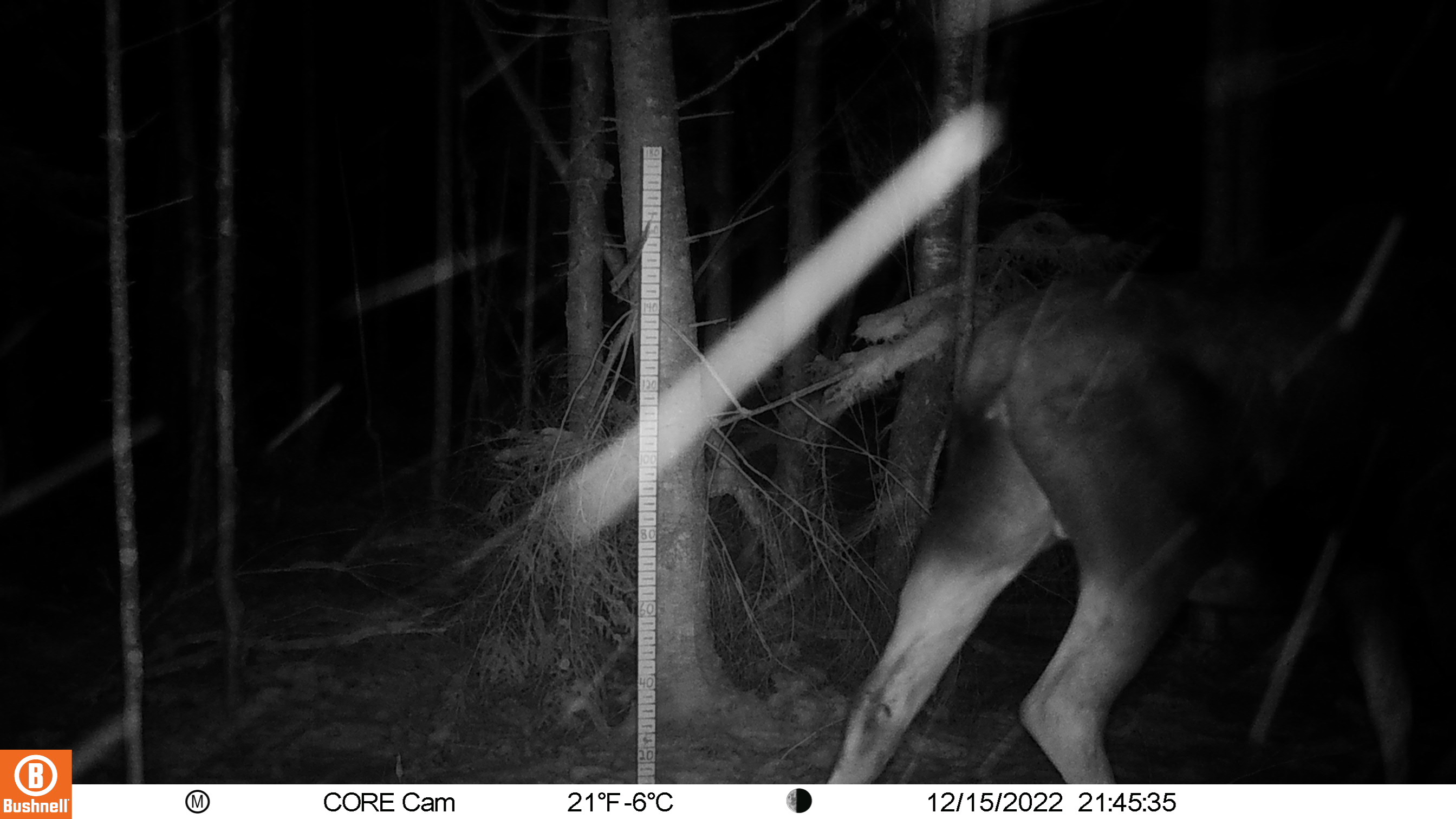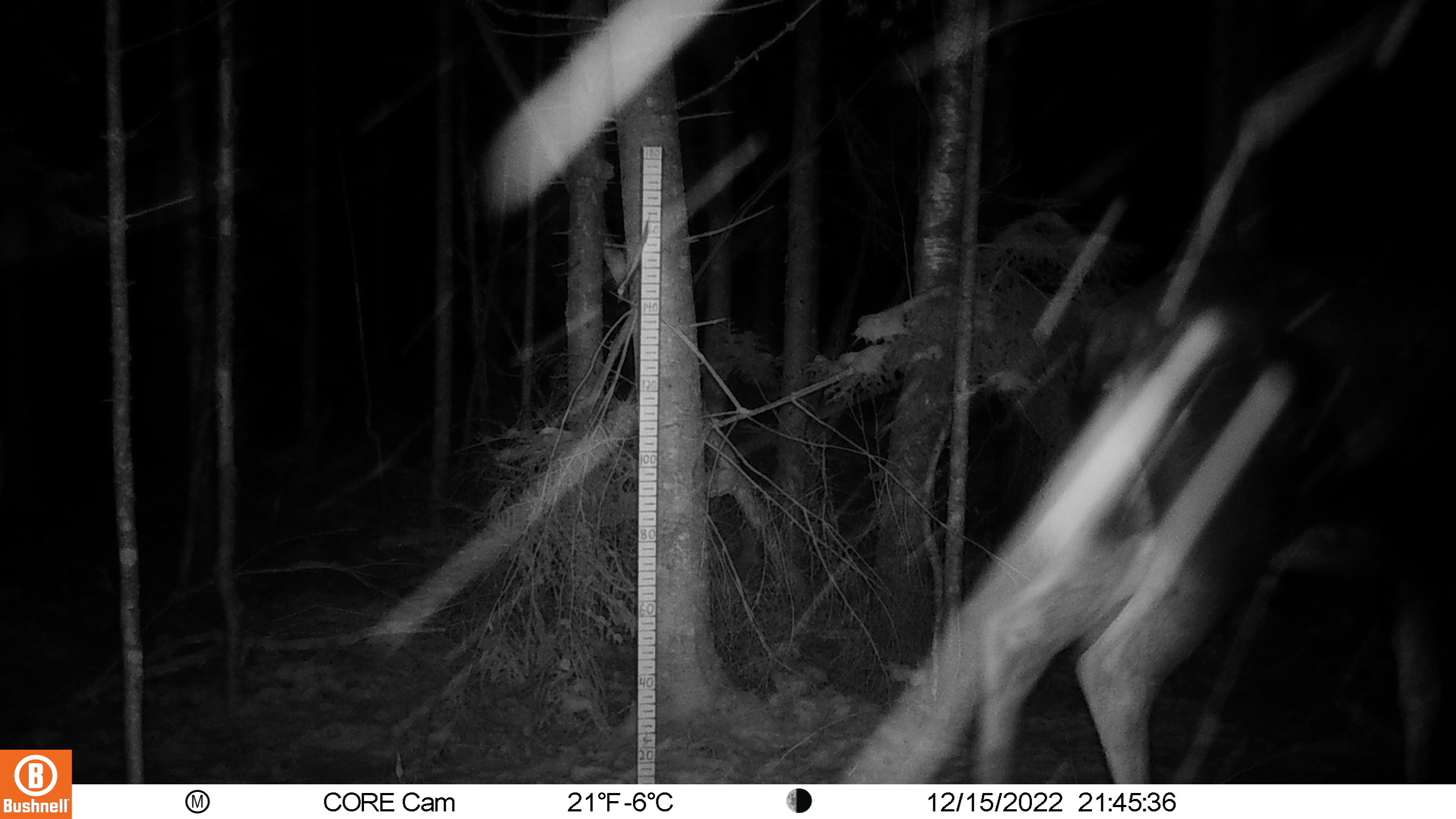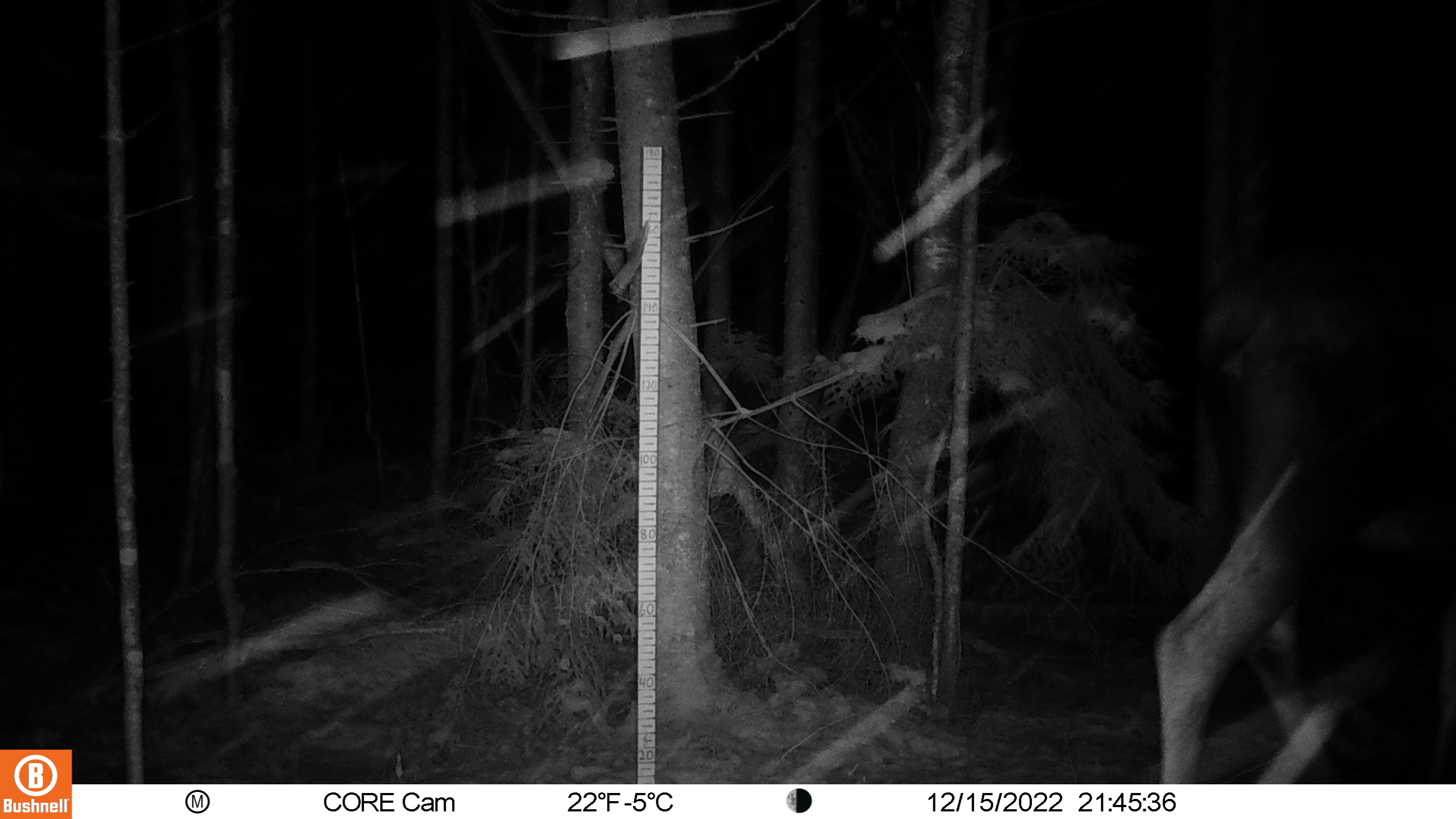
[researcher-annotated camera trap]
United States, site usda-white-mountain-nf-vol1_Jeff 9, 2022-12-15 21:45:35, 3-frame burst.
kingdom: Animalia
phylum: Chordata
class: Mammalia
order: Artiodactyla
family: Cervidae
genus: Alces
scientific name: Alces alces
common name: moose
Moose (Alces alces).